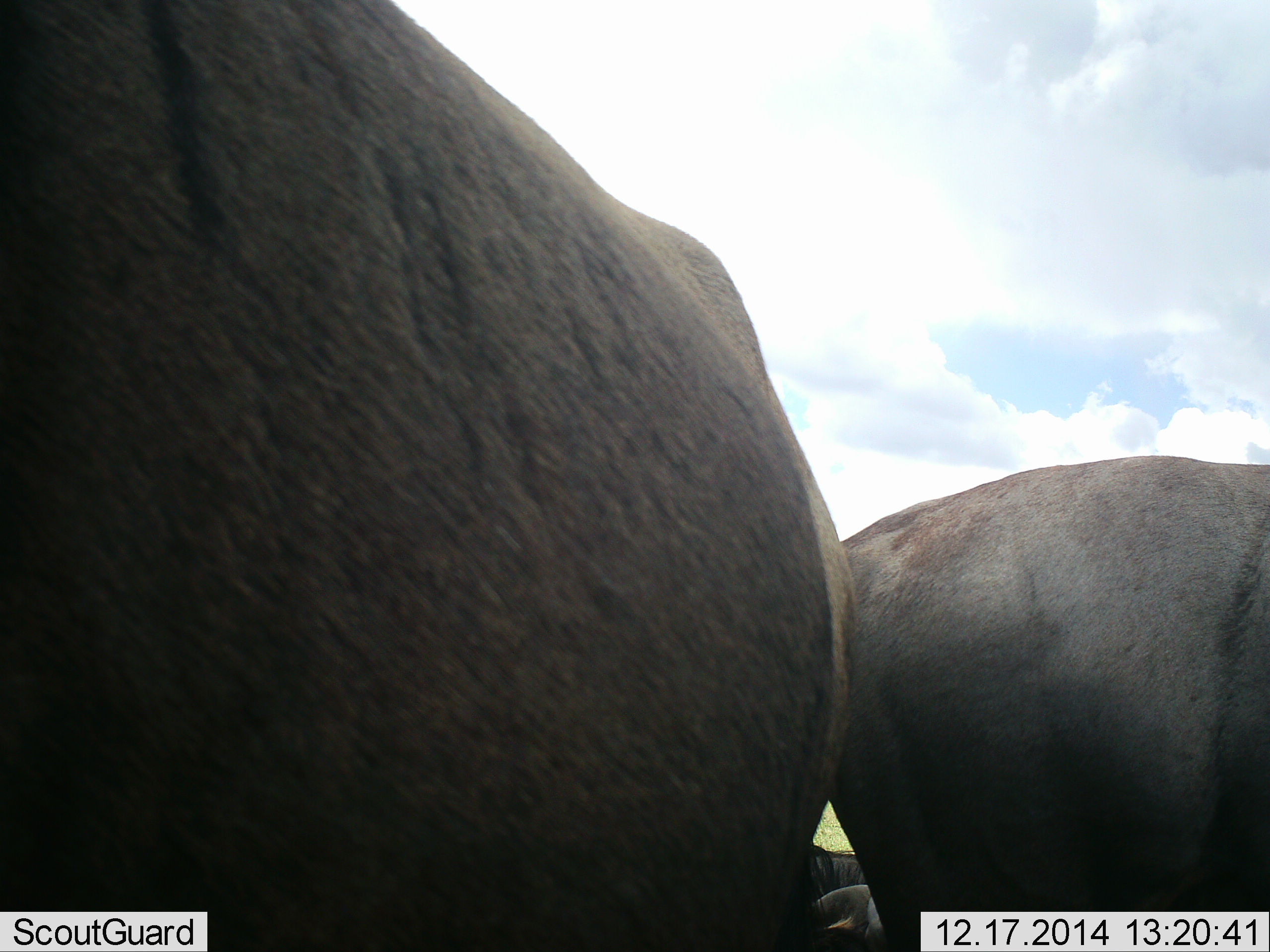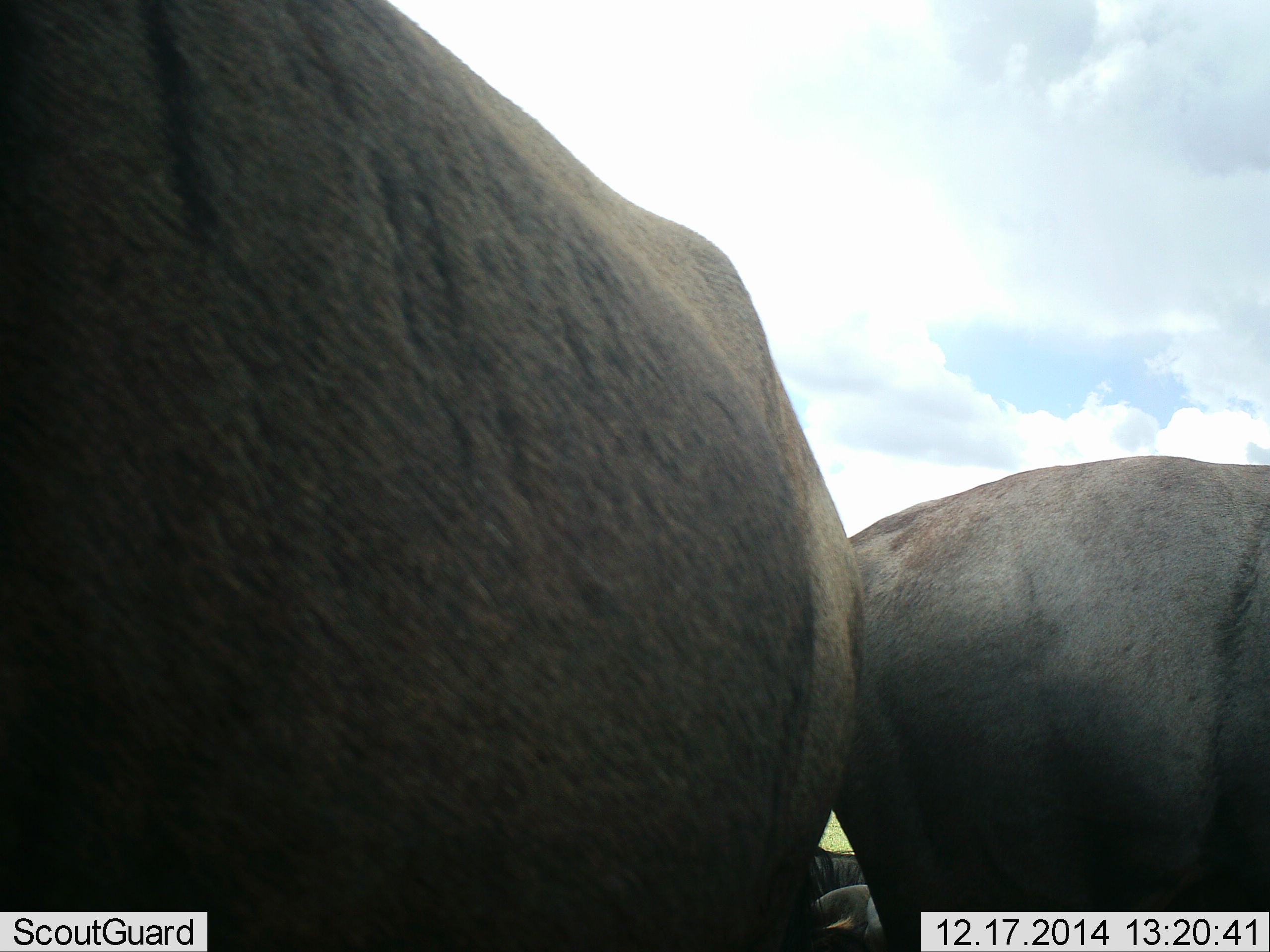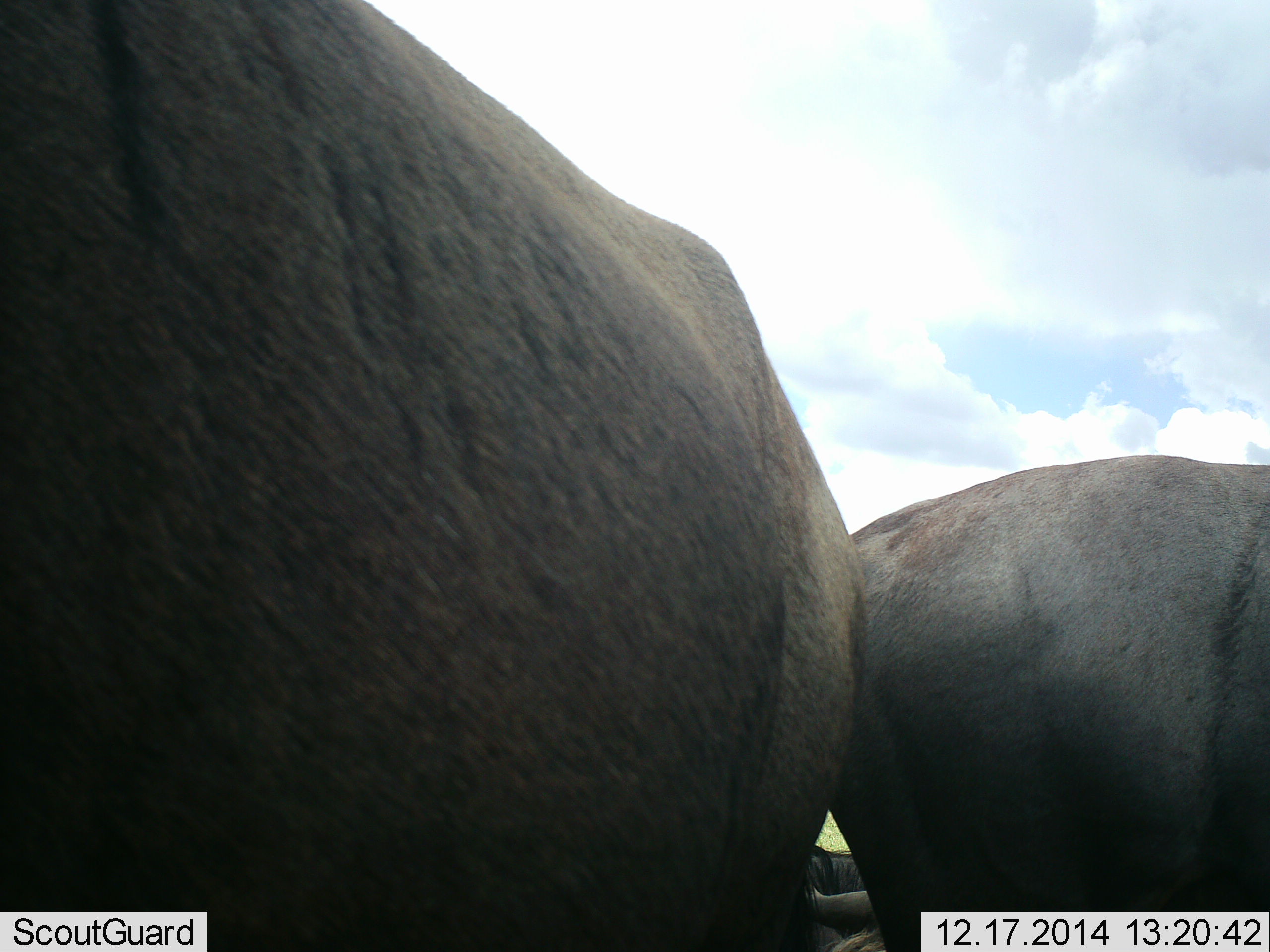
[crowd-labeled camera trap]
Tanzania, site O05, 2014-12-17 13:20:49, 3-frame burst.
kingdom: Animalia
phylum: Chordata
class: Mammalia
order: Artiodactyla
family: Bovidae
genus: Connochaetes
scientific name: Connochaetes taurinus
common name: blue wildebeest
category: wildebeest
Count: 3.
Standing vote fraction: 90%.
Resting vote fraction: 60%.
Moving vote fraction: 0%.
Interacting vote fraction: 0%.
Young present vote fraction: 0%.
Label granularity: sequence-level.